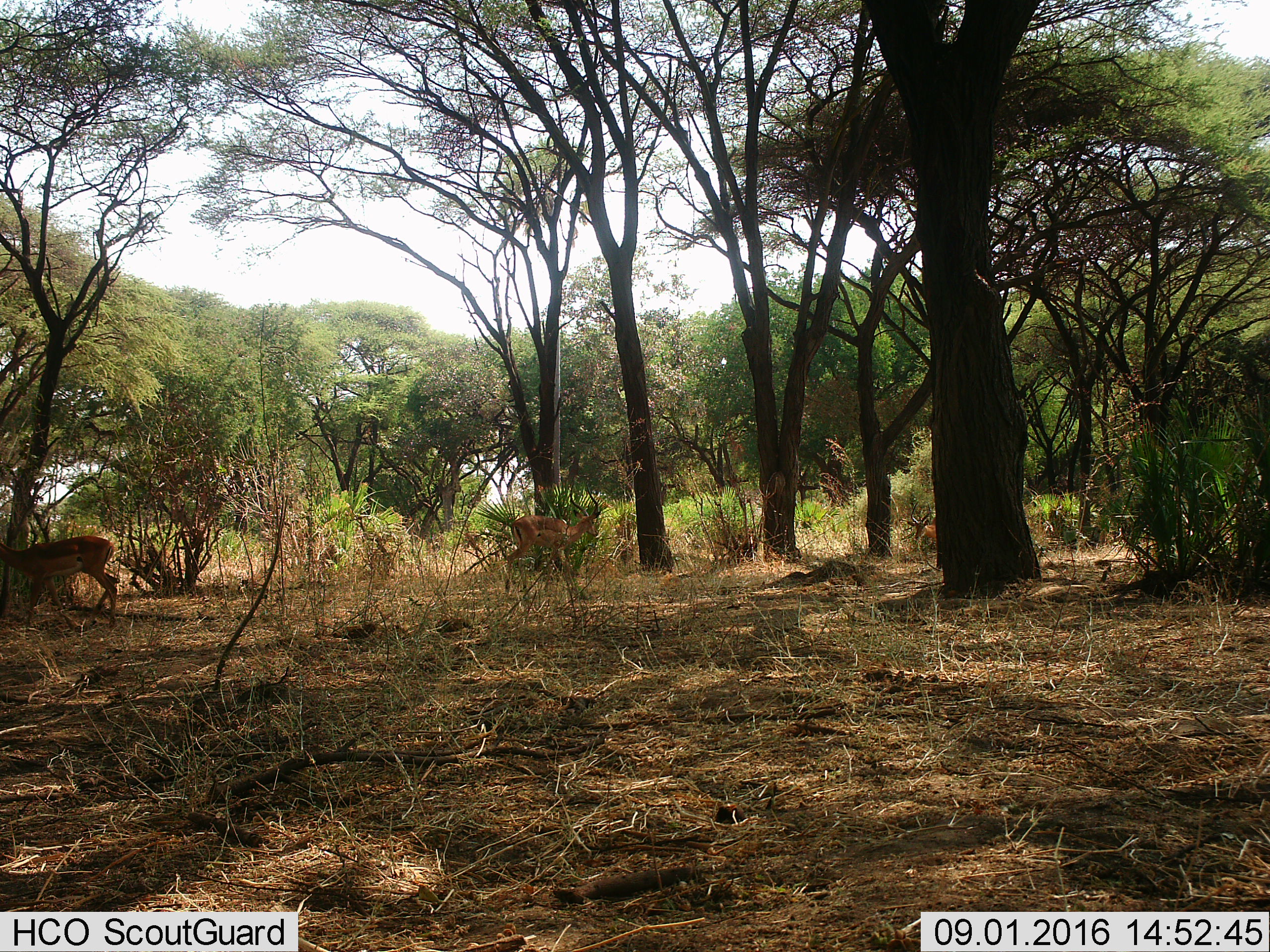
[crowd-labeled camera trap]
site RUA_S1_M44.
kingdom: Animalia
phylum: Chordata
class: Mammalia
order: Artiodactyla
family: Bovidae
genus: Aepyceros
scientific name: Aepyceros melampus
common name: impala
Impala (Aepyceros melampus), count 3. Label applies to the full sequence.